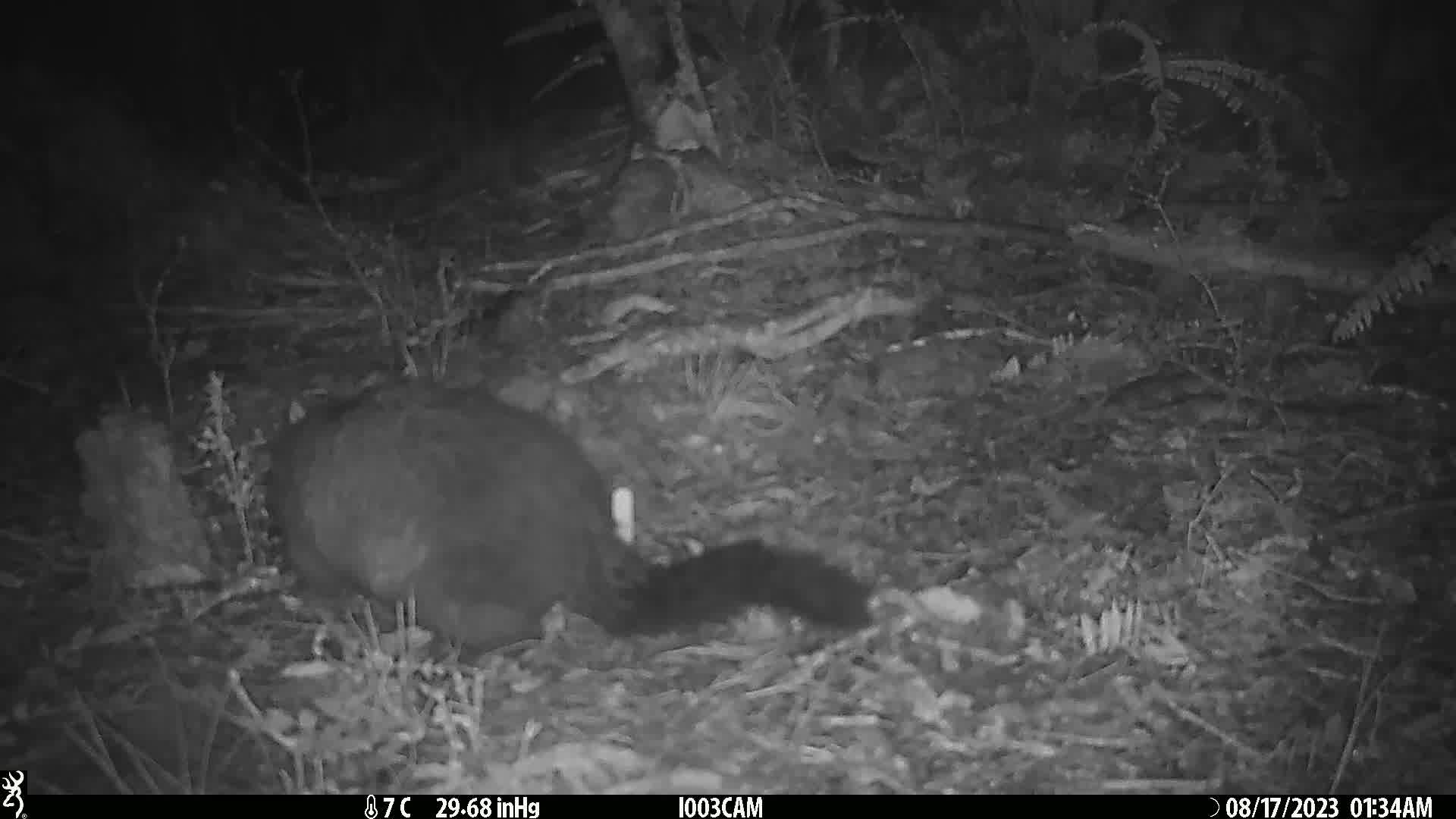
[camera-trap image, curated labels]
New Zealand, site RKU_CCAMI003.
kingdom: Animalia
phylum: Chordata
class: Mammalia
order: Diprotodontia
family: Phalangeridae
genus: Trichosurus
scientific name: Trichosurus vulpecula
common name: common brushtail possum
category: possum